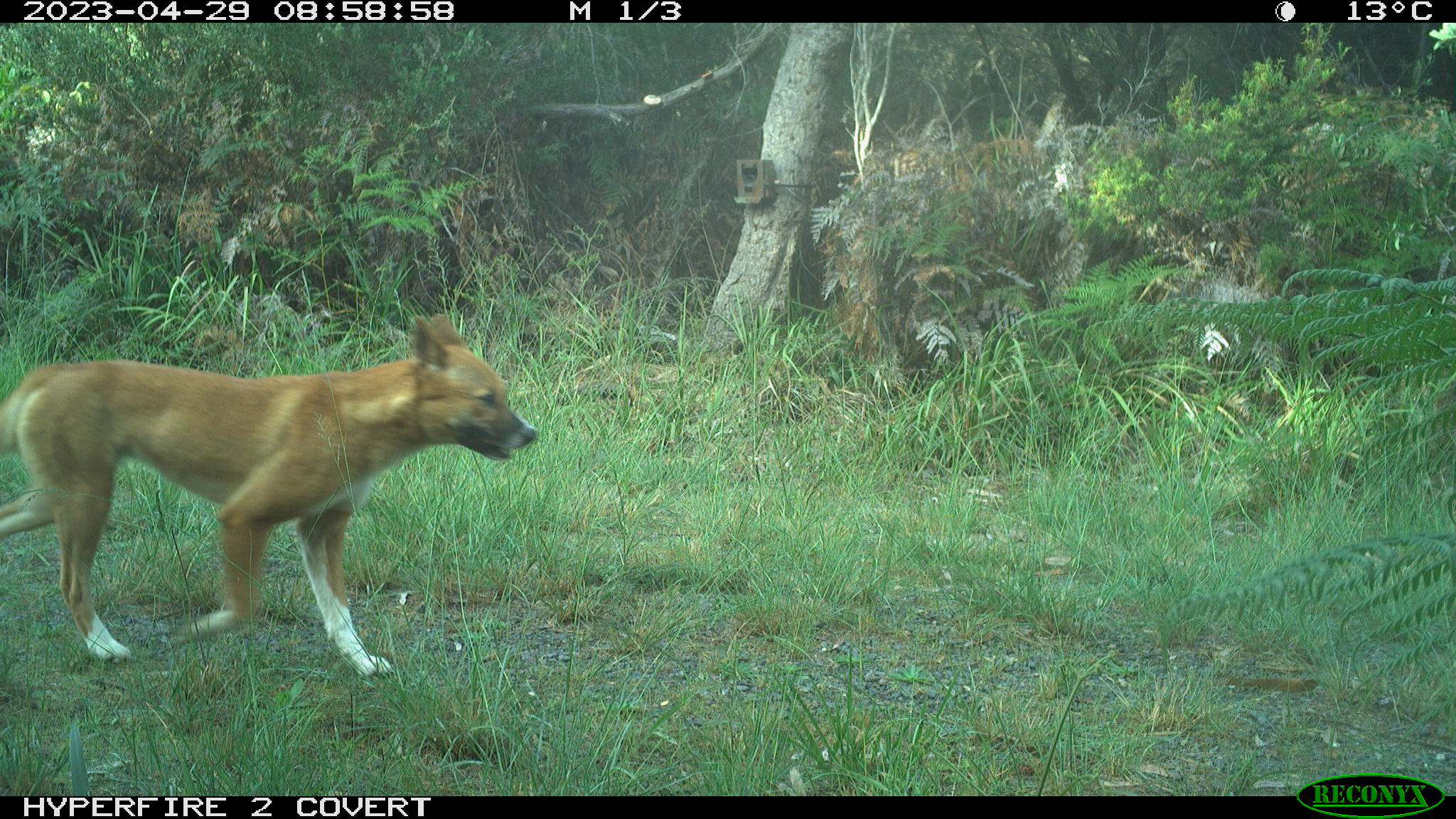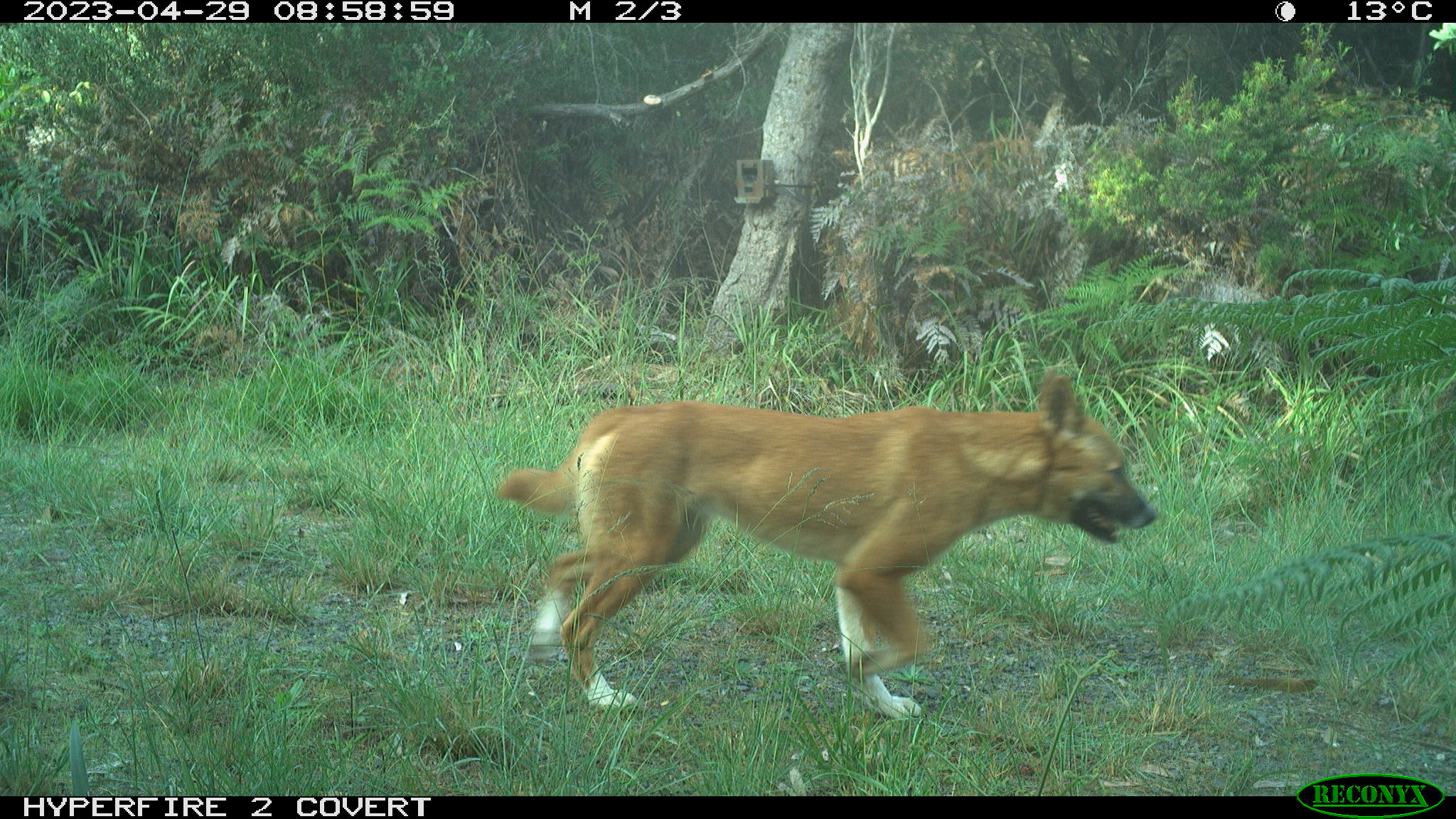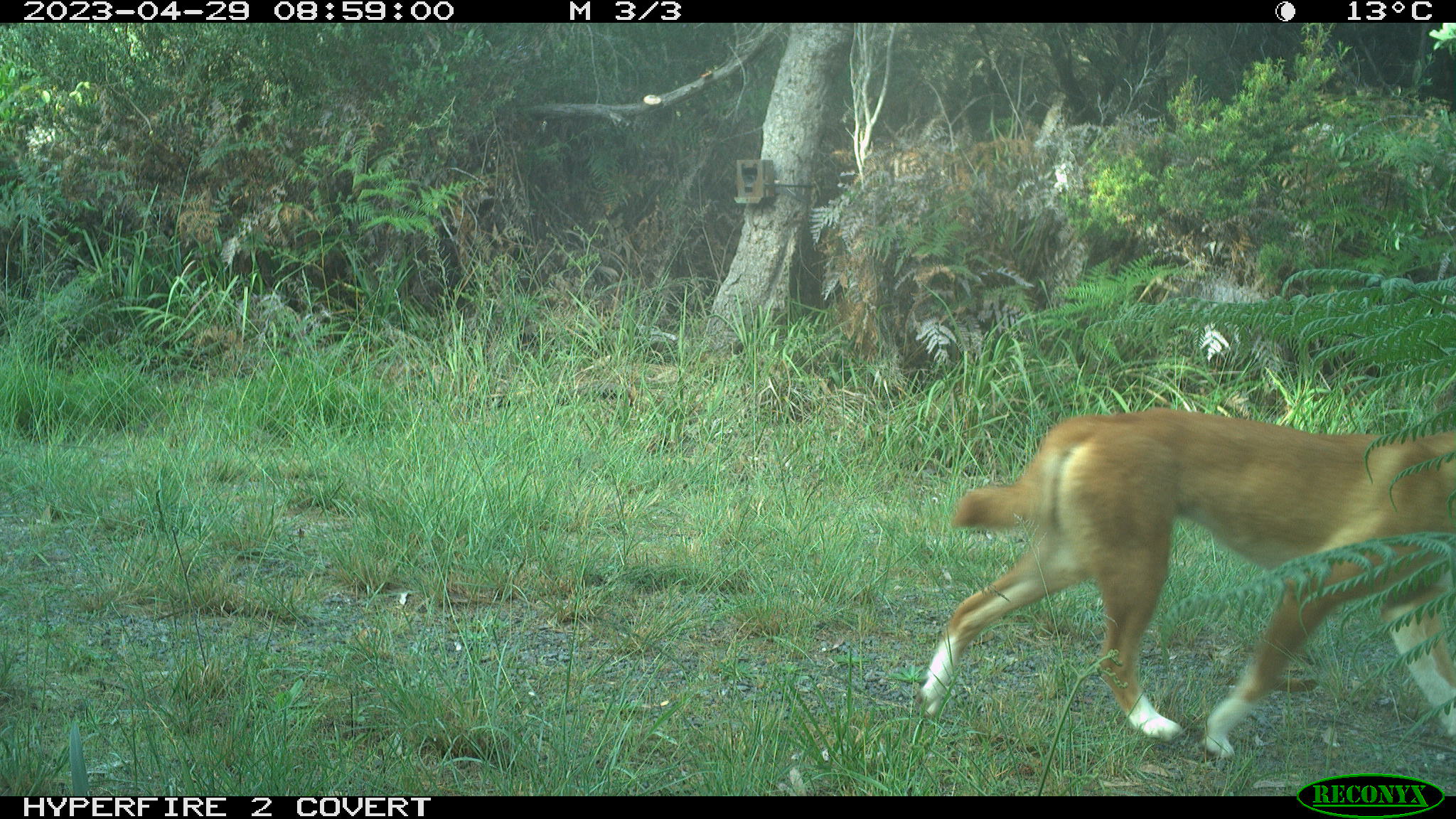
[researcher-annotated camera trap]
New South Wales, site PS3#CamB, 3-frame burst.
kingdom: Animalia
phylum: Chordata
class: Mammalia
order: Carnivora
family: Canidae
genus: Canis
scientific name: Canis familiaris dingo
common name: dingo